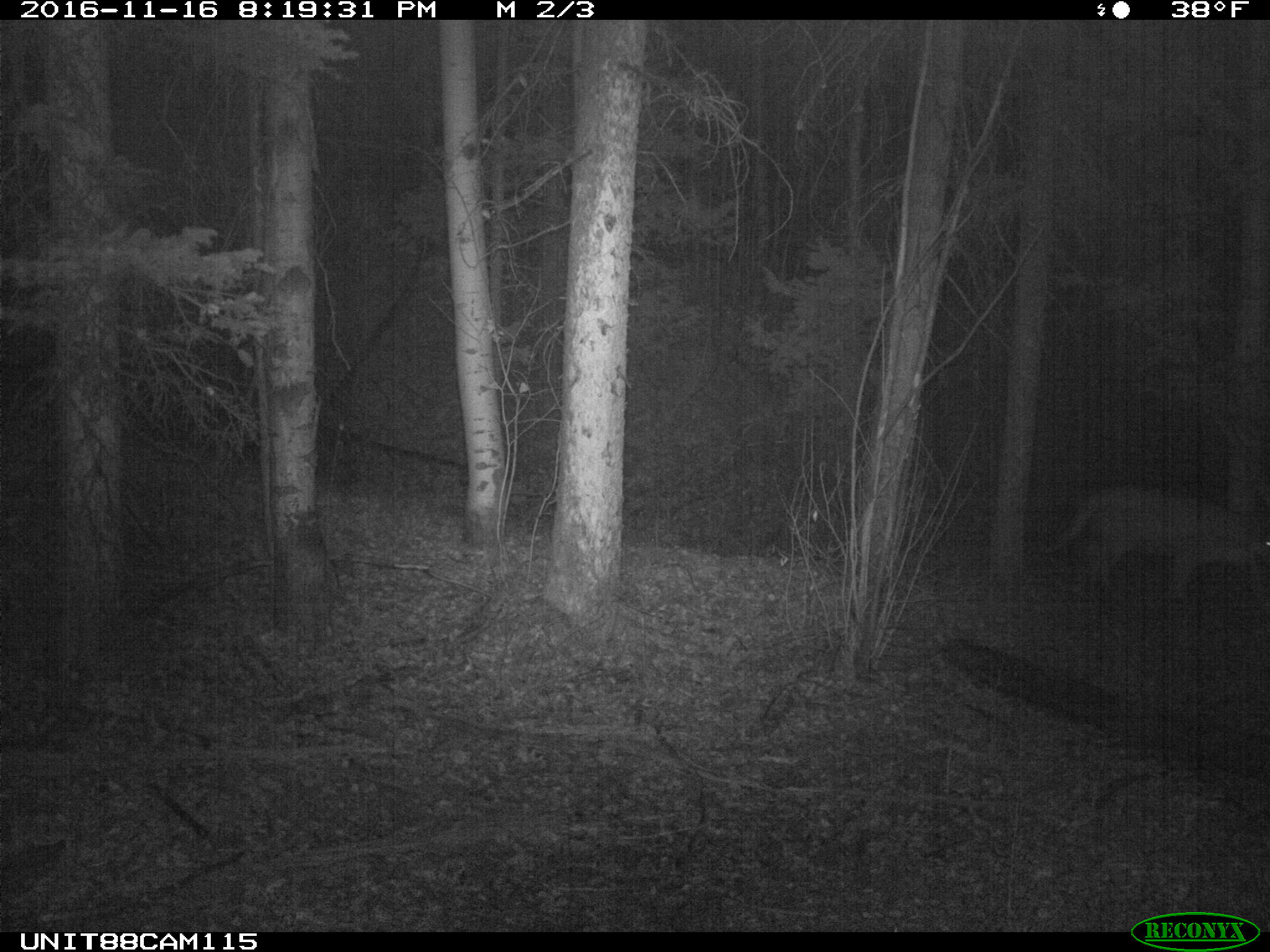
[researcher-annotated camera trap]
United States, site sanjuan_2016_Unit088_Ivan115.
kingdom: Animalia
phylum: Chordata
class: Mammalia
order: Carnivora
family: Felidae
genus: Puma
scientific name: Puma concolor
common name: mountain lion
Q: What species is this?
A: Puma concolor (mountain lion).